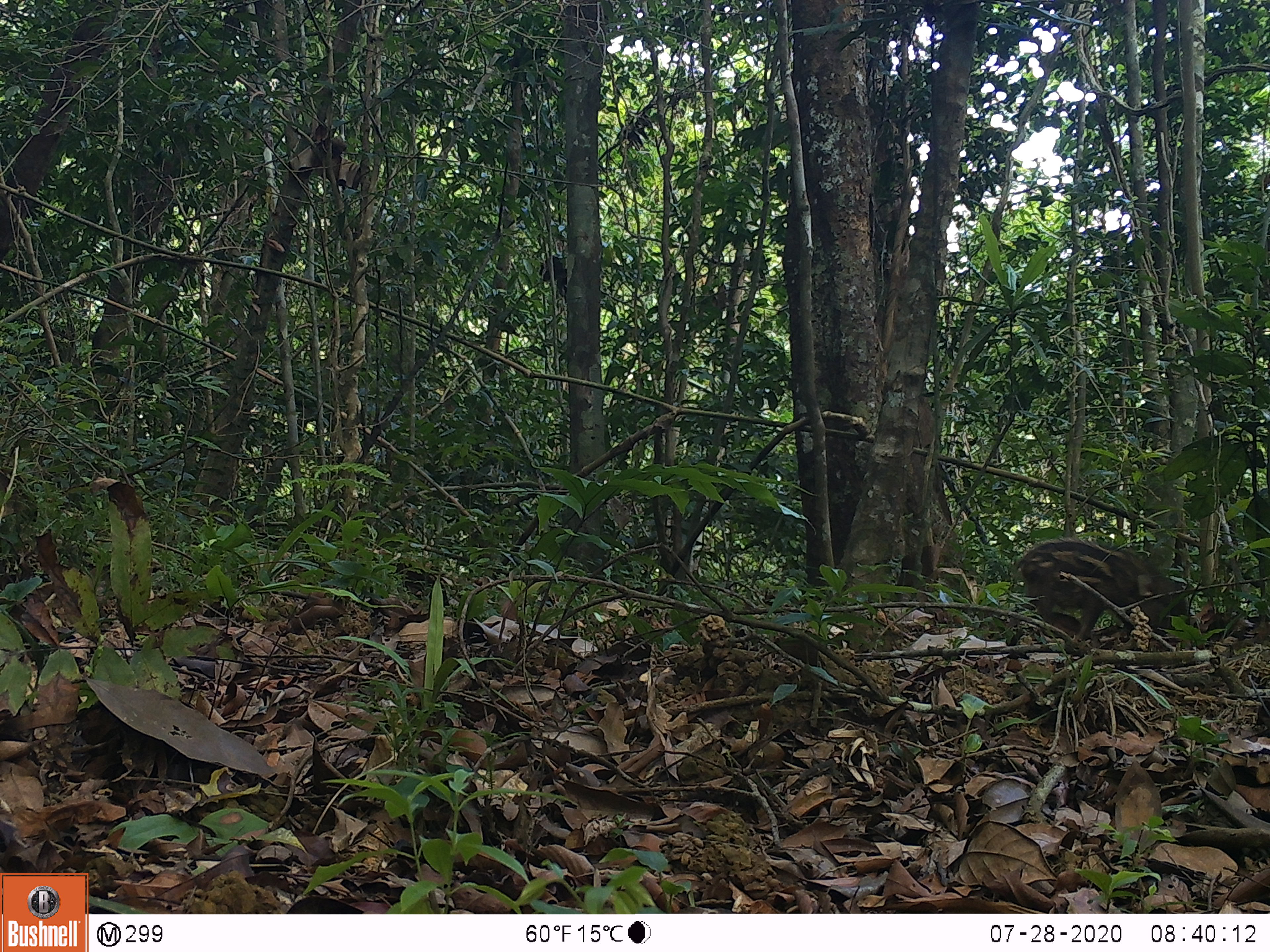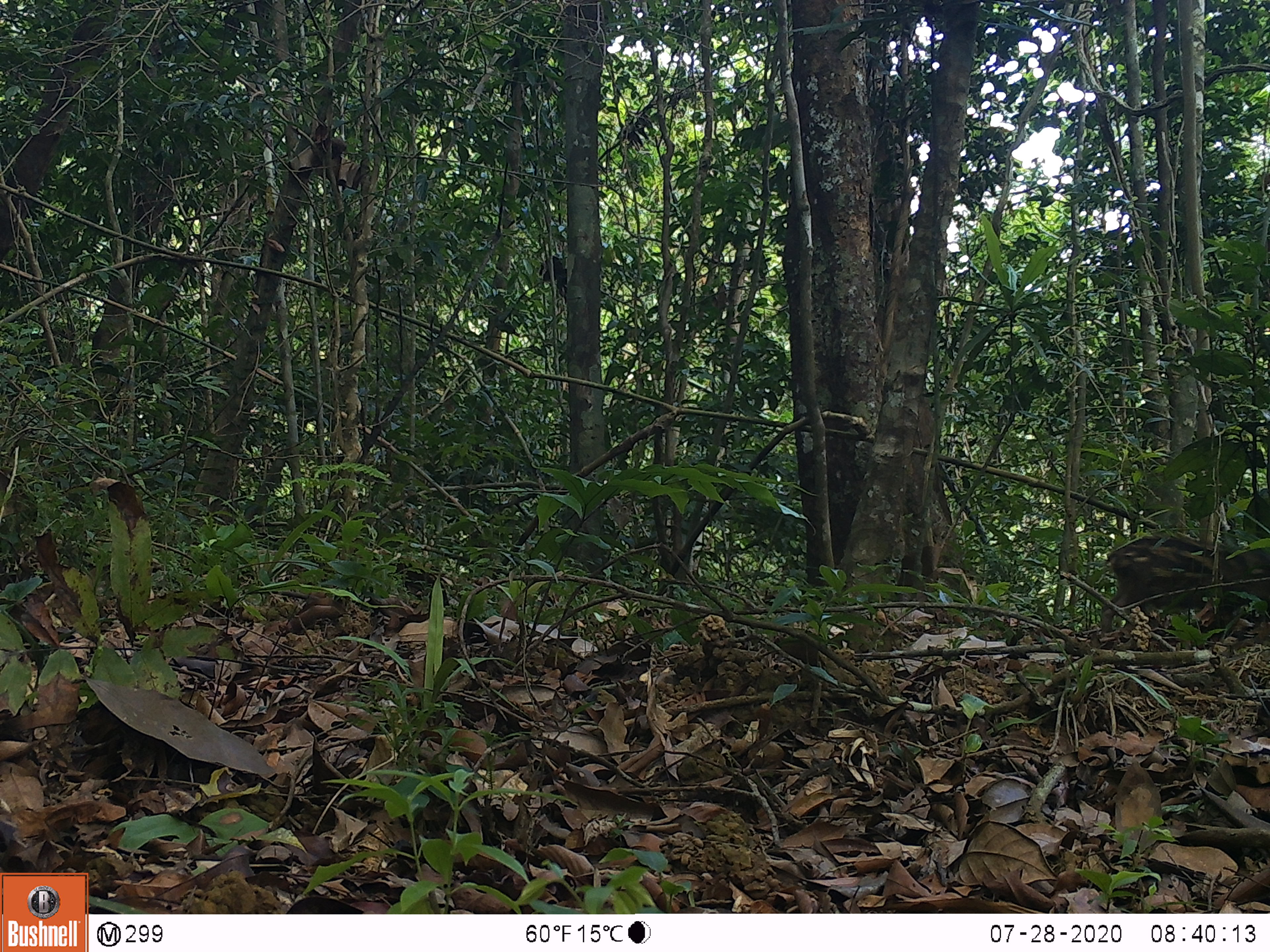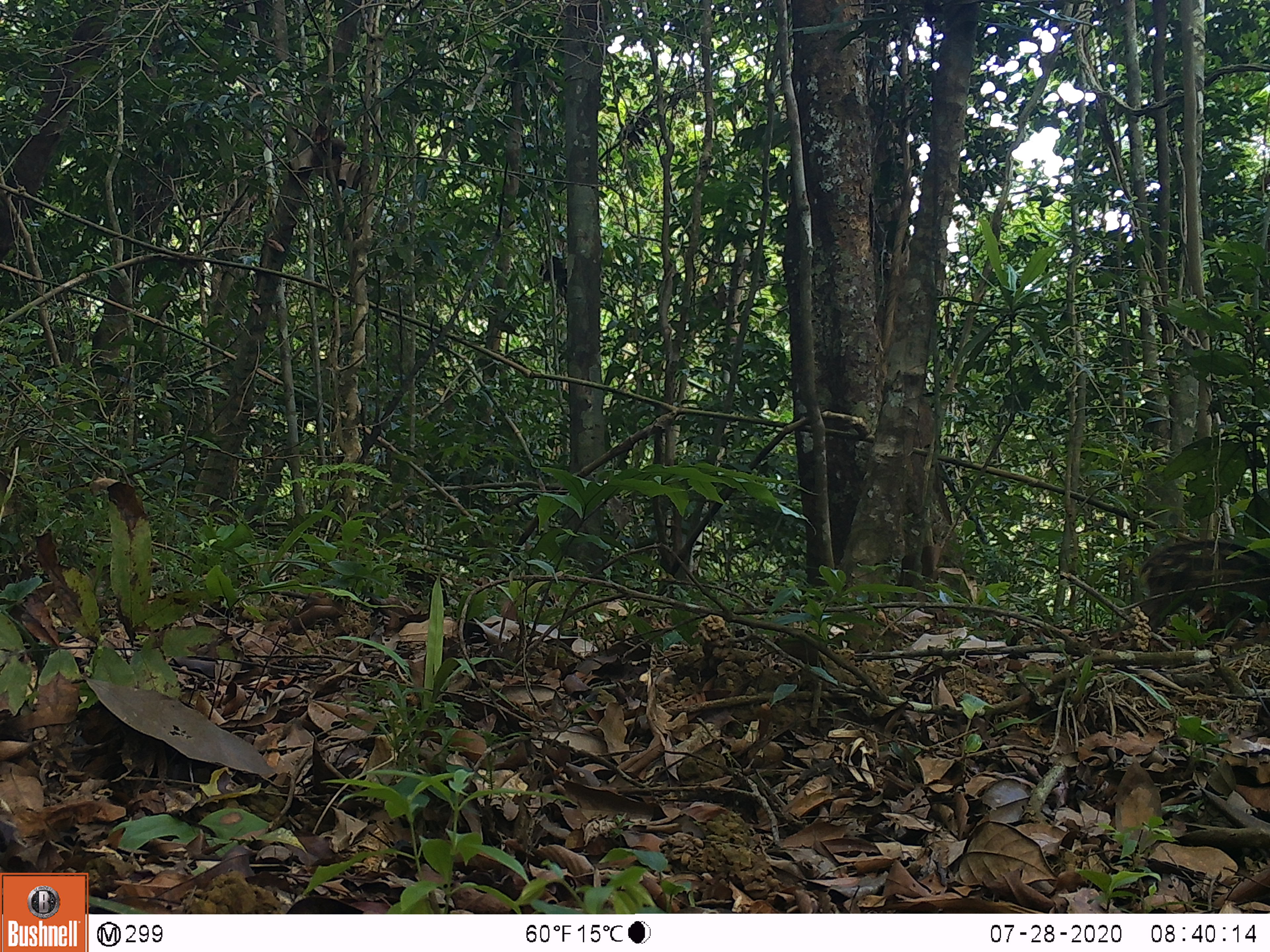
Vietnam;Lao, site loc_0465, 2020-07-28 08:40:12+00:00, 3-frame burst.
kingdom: Animalia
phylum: Chordata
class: Mammalia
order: Artiodactyla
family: Suidae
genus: Sus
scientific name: Sus scrofa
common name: eurasian wild pig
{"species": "eurasian wild pig (Sus scrofa)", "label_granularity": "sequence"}